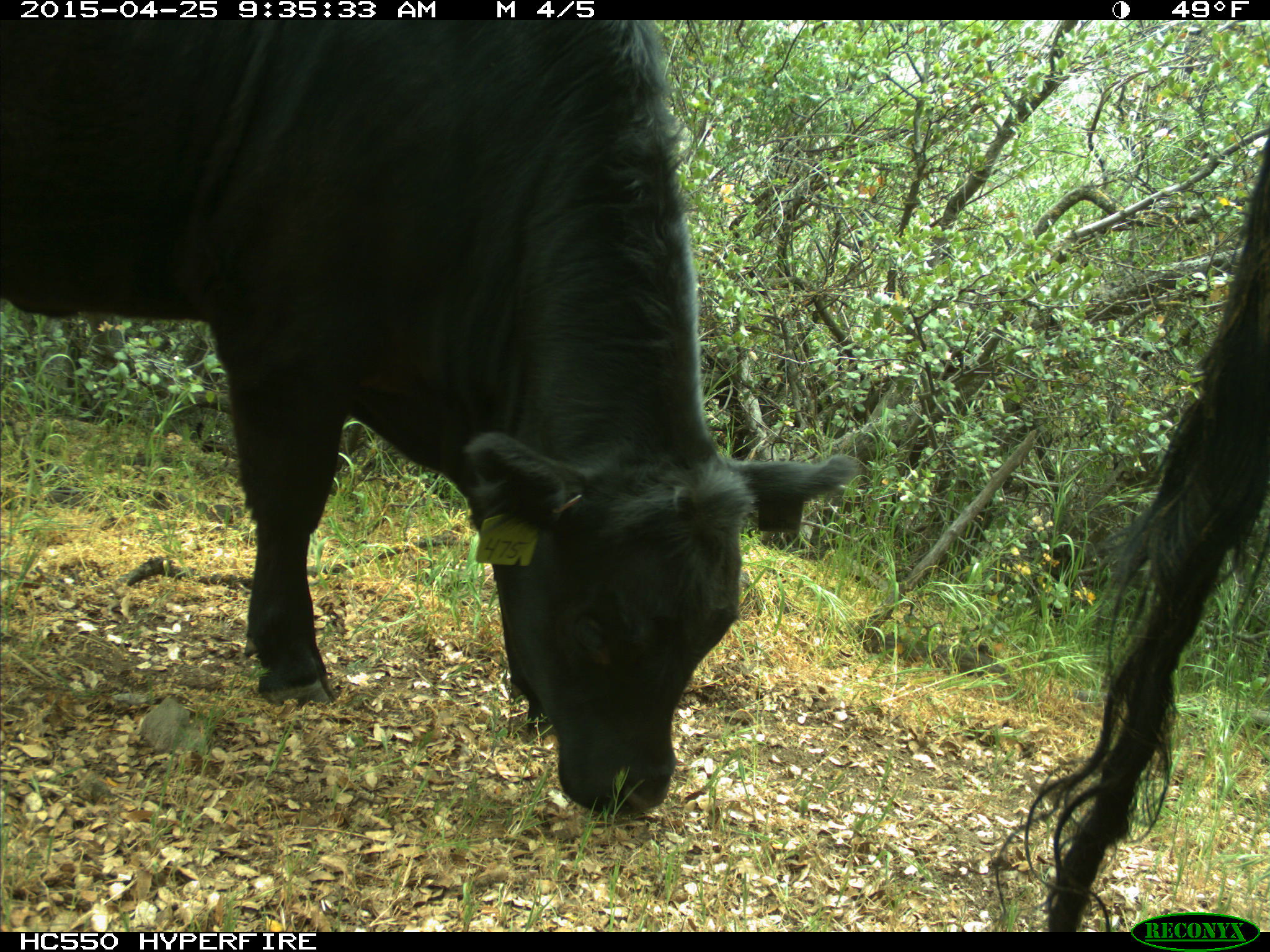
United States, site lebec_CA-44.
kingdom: Animalia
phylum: Chordata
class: Mammalia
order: Artiodactyla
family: Suidae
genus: Sus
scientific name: Sus scrofa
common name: wild boar